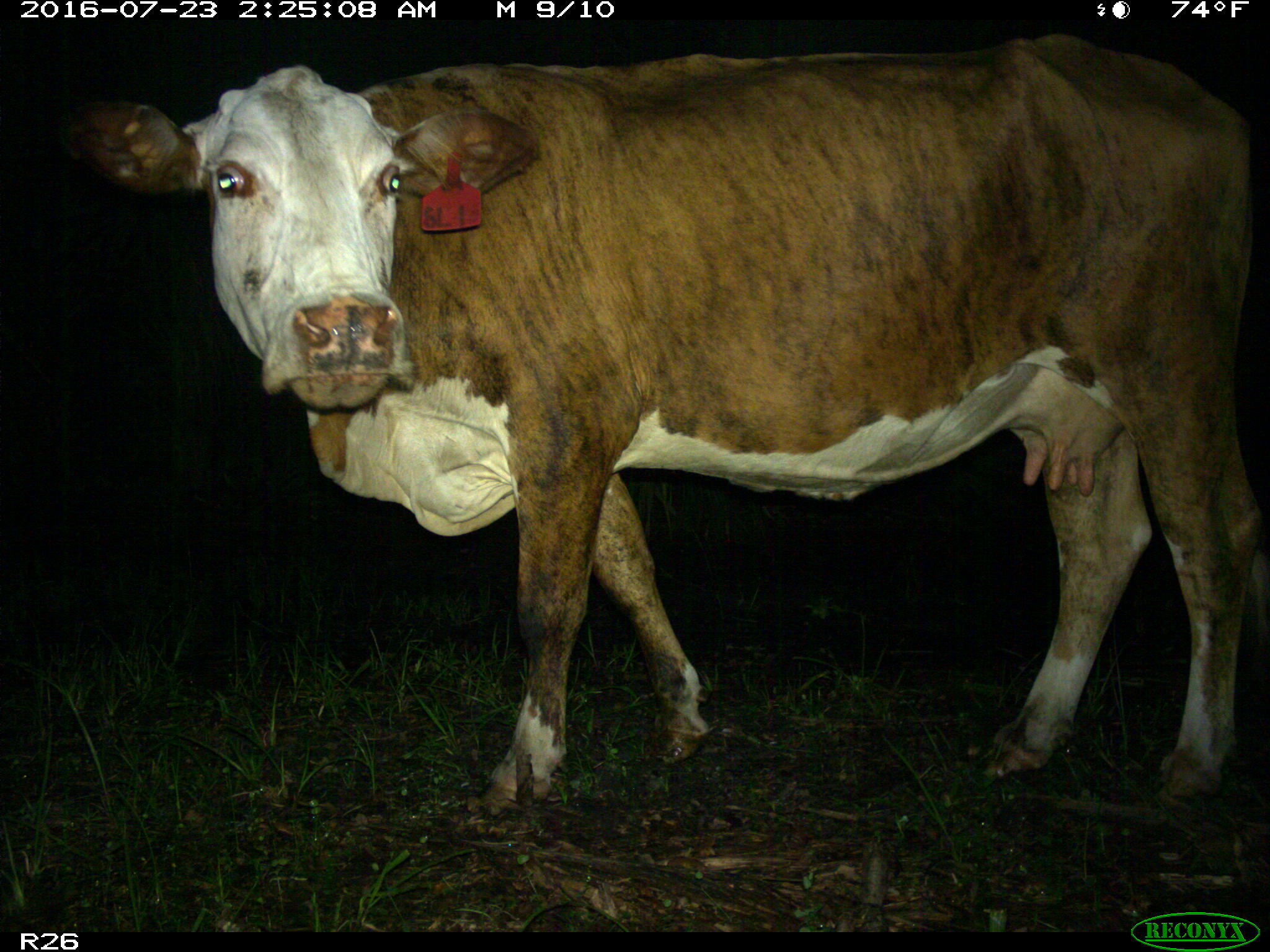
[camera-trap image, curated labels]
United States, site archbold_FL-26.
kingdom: Animalia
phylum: Chordata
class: Mammalia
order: Artiodactyla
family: Bovidae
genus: Bos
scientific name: Bos taurus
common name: domestic cow